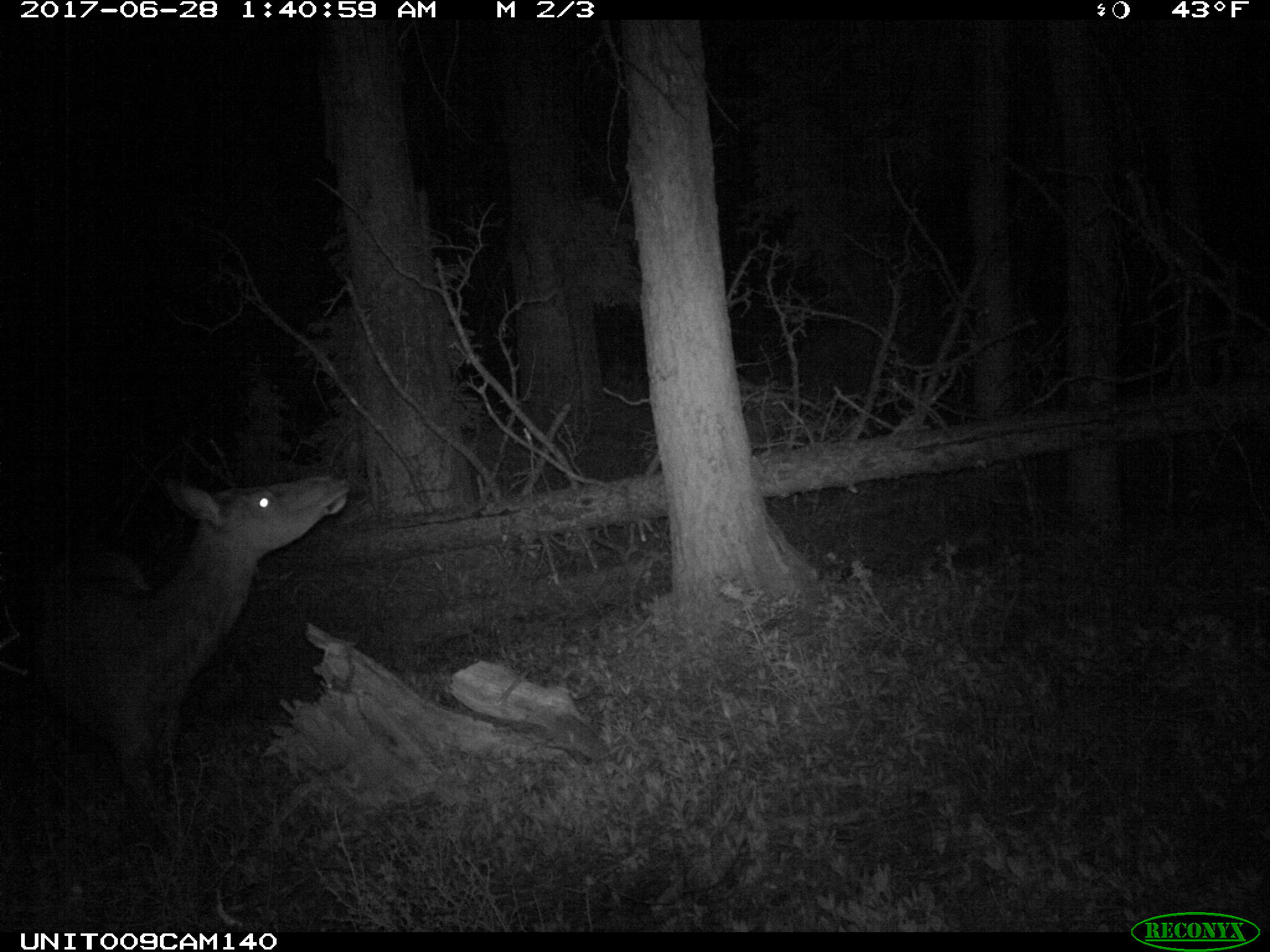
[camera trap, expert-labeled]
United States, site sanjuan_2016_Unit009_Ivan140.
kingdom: Animalia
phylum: Chordata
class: Mammalia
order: Artiodactyla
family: Cervidae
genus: Cervus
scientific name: Cervus elaphus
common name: red deer